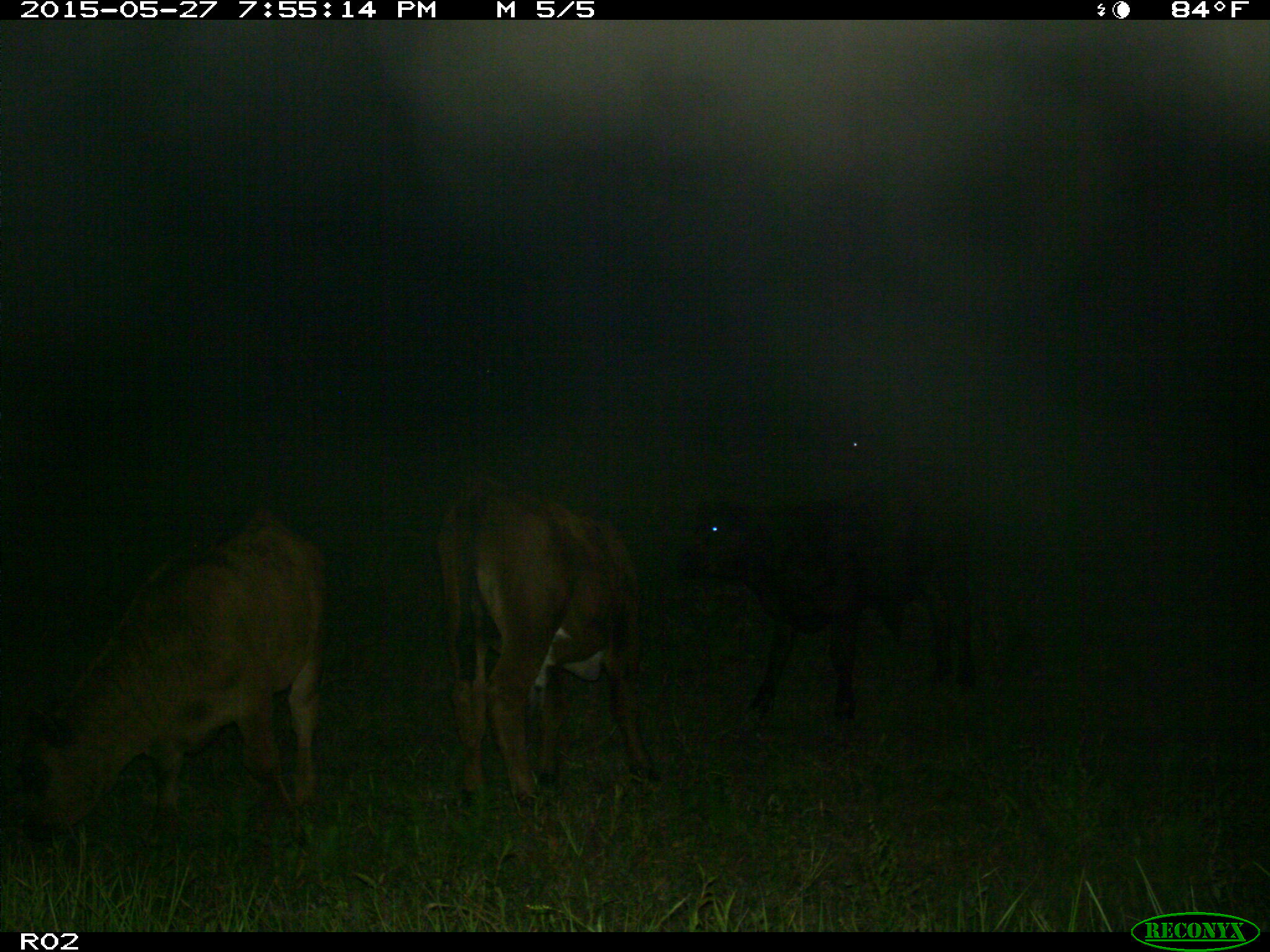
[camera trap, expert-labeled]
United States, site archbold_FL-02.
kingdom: Animalia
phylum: Chordata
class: Mammalia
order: Artiodactyla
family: Bovidae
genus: Bos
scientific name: Bos taurus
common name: domestic cow